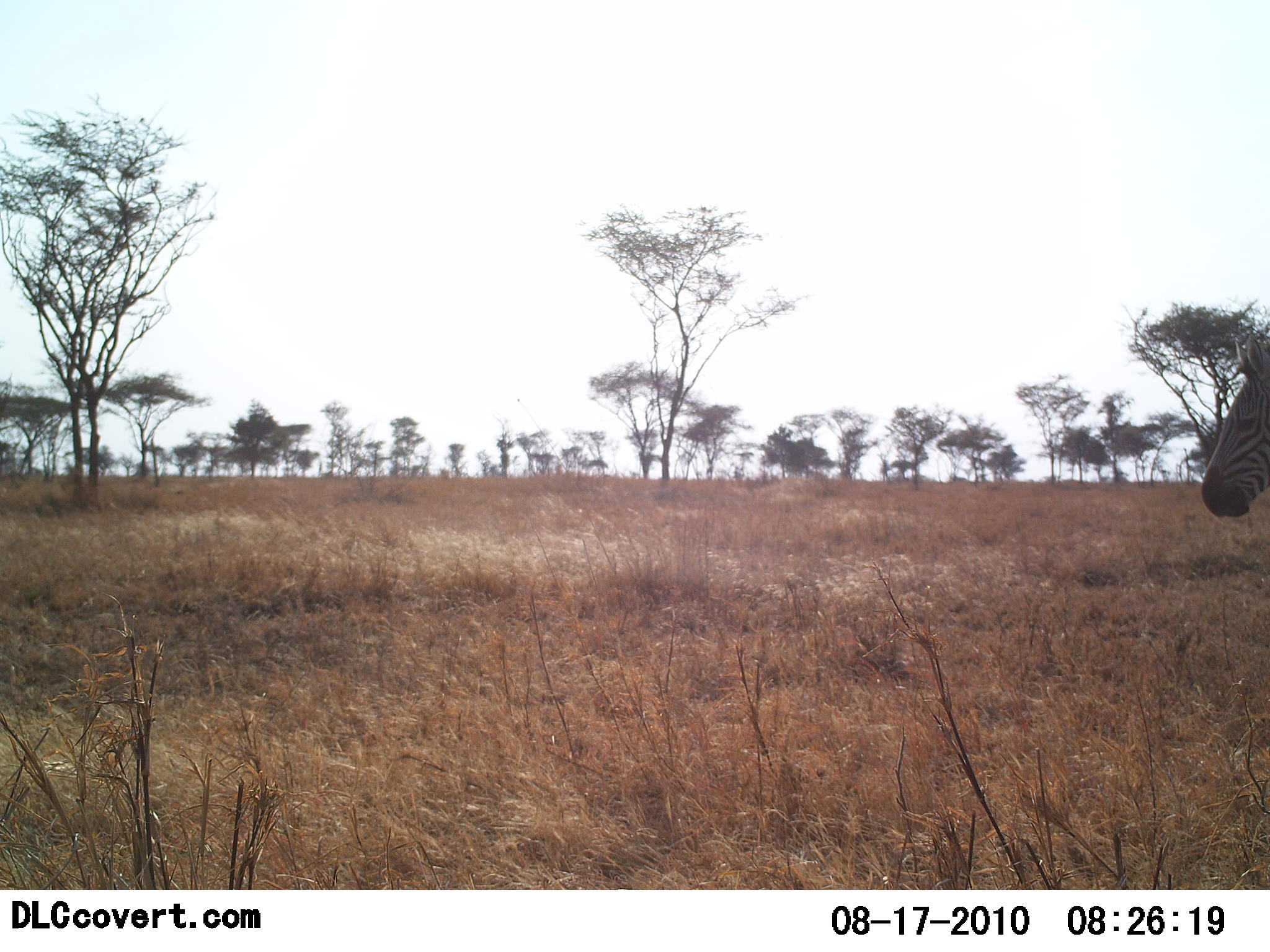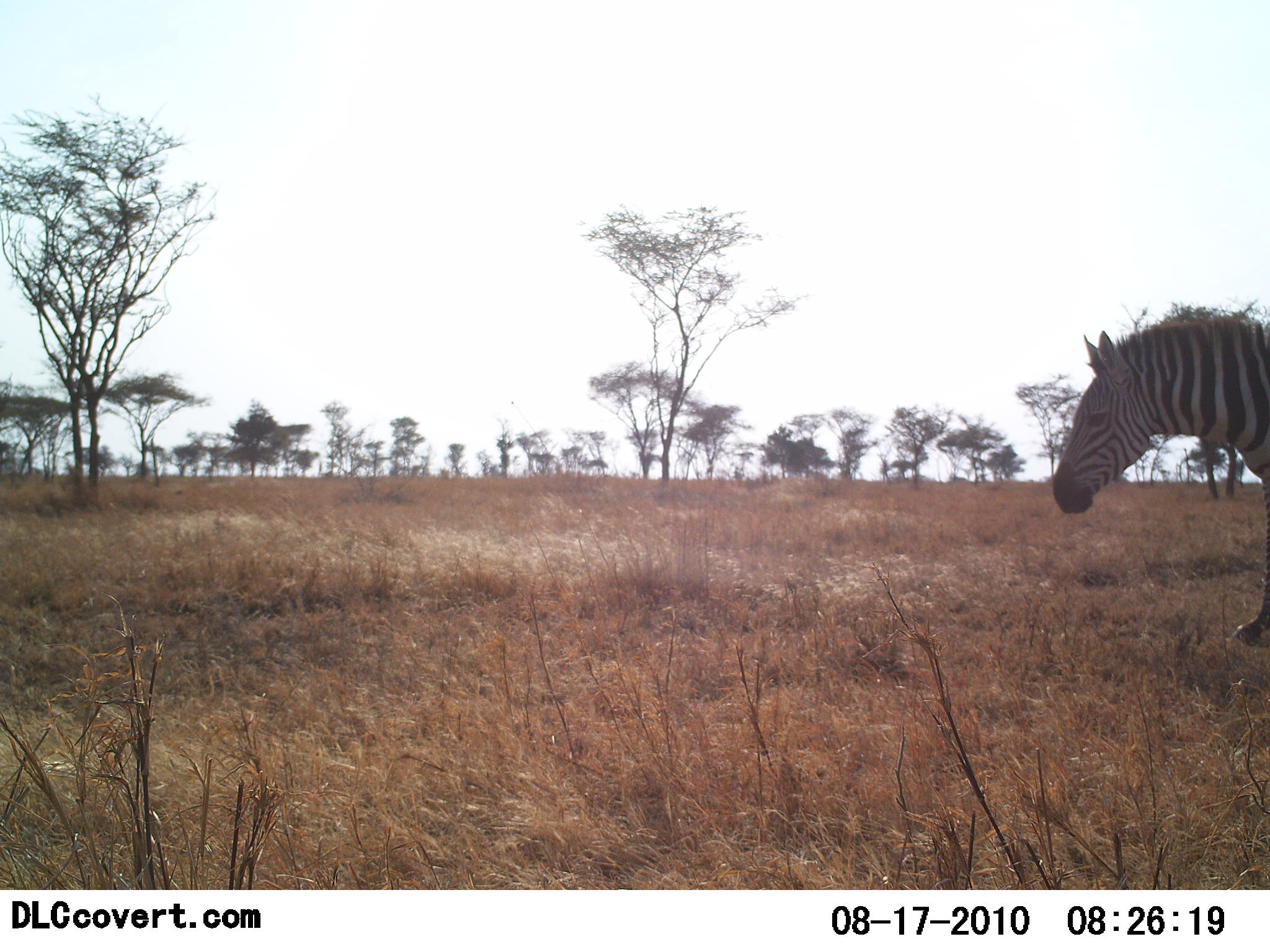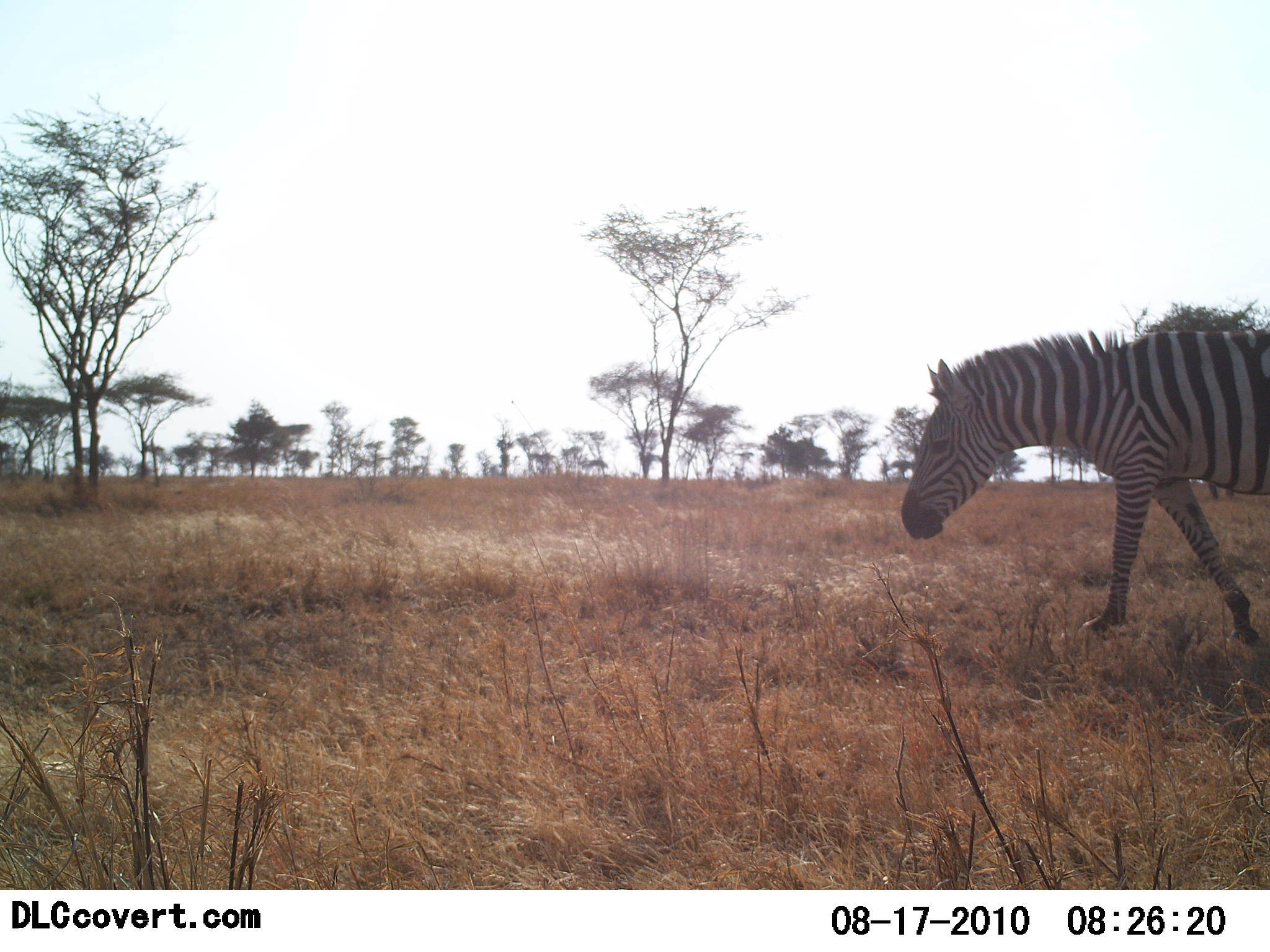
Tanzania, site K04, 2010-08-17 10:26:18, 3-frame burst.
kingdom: Animalia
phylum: Chordata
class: Mammalia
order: Perissodactyla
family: Equidae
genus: Equus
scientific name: Equus quagga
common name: plains zebra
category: zebra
Zebra (plains zebra) (Equus quagga), count 1. Behavior (volunteer vote fractions): standing 0%, resting 0%, moving 100%, interacting 0%. Young present (vote fraction): 0%. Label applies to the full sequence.